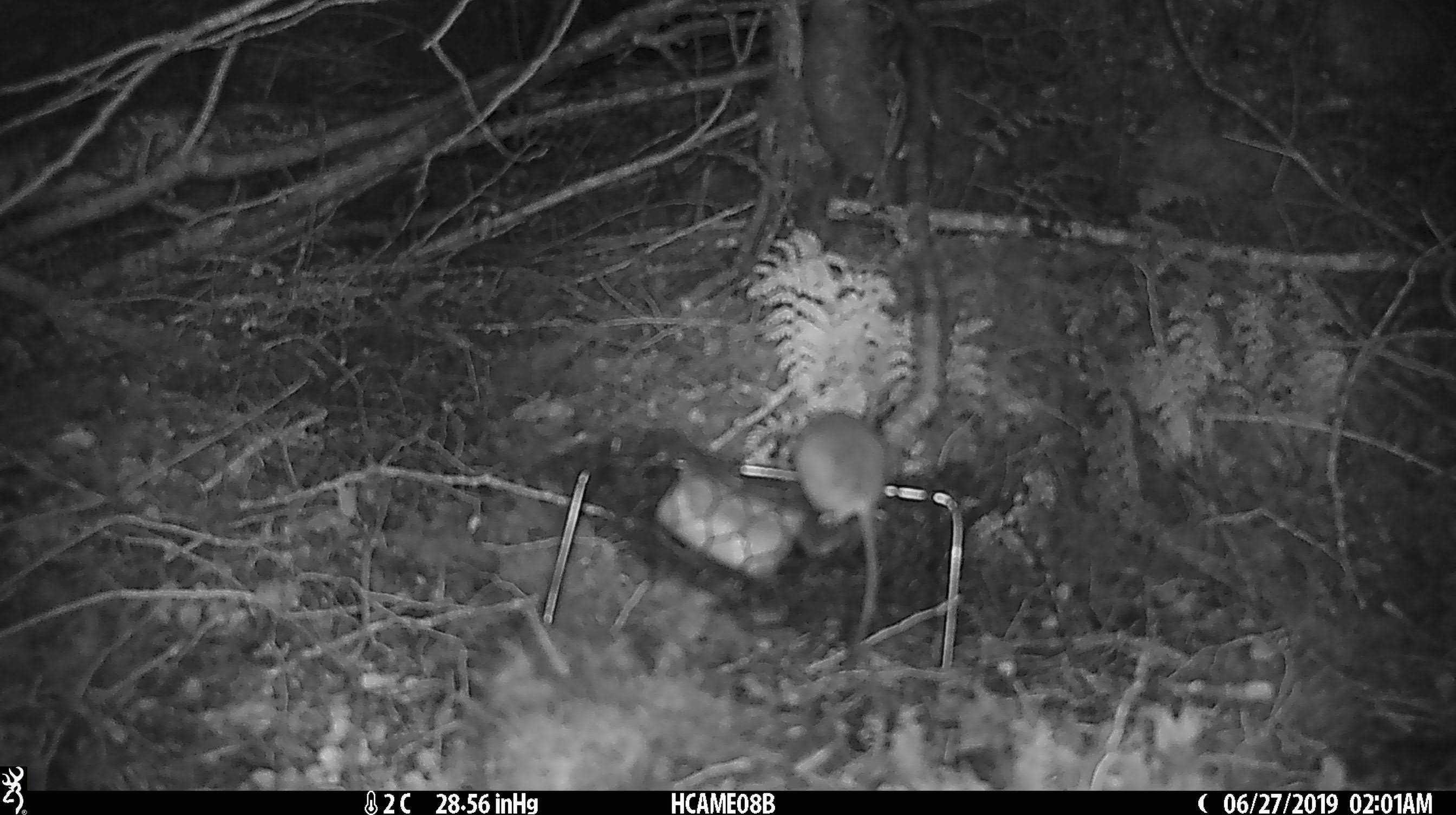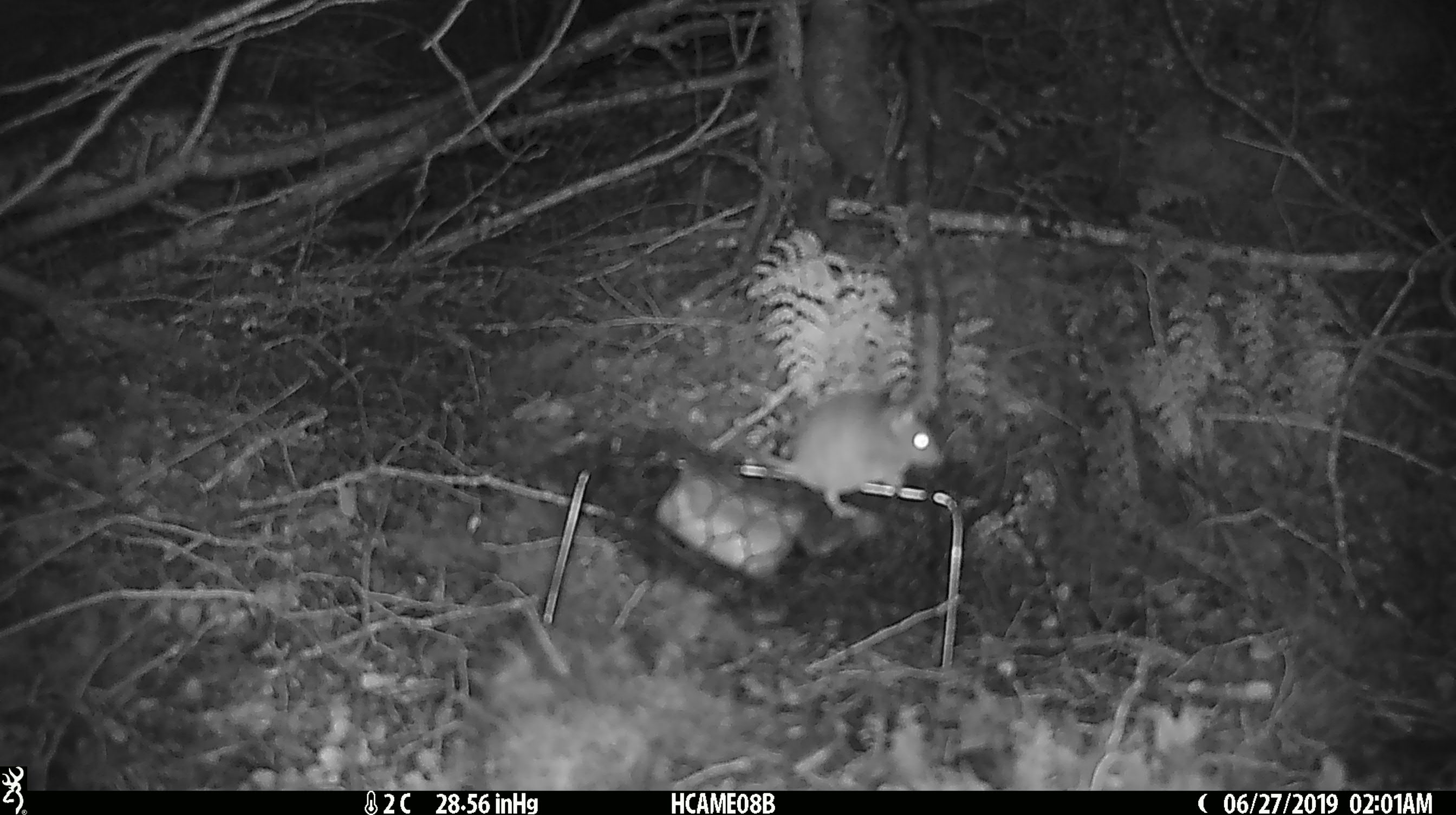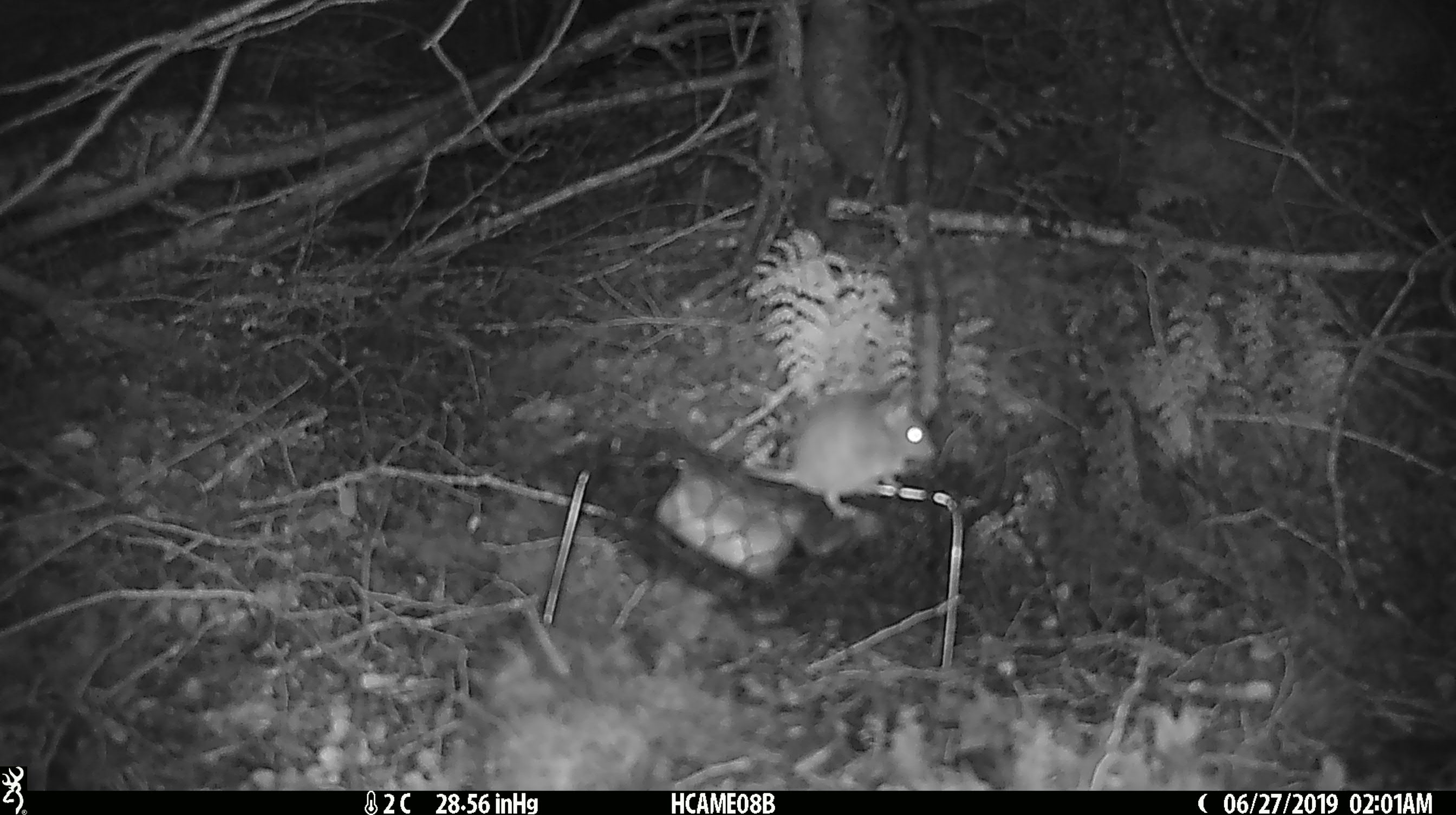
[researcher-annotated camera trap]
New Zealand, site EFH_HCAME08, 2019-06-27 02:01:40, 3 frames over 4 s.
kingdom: Animalia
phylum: Chordata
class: Mammalia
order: Rodentia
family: Muridae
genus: Mus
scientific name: Mus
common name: mouse